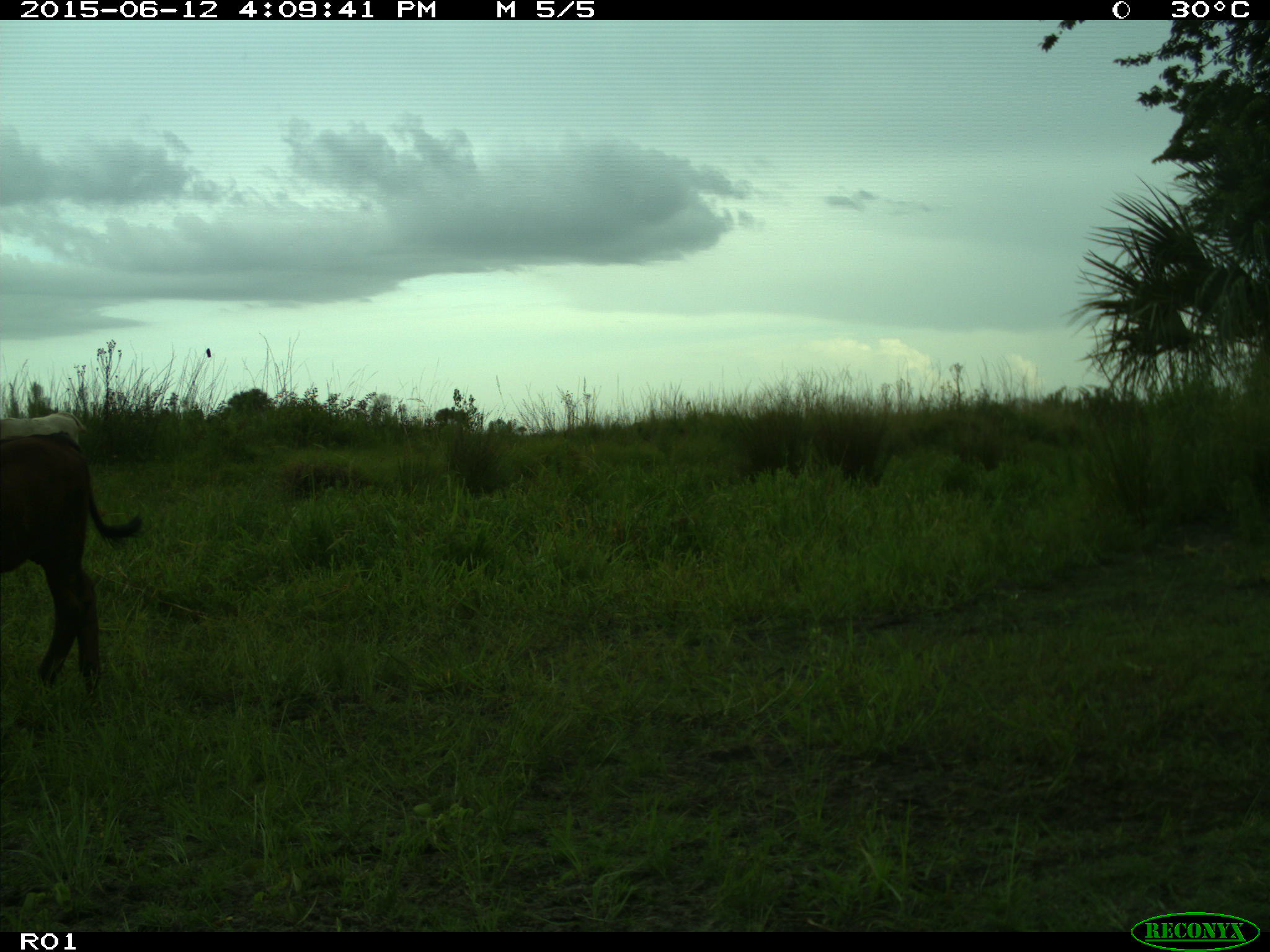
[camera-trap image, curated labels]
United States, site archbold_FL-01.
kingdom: Animalia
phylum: Chordata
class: Mammalia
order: Artiodactyla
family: Bovidae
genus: Bos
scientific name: Bos taurus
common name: domestic cow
Bos taurus (domestic cow).